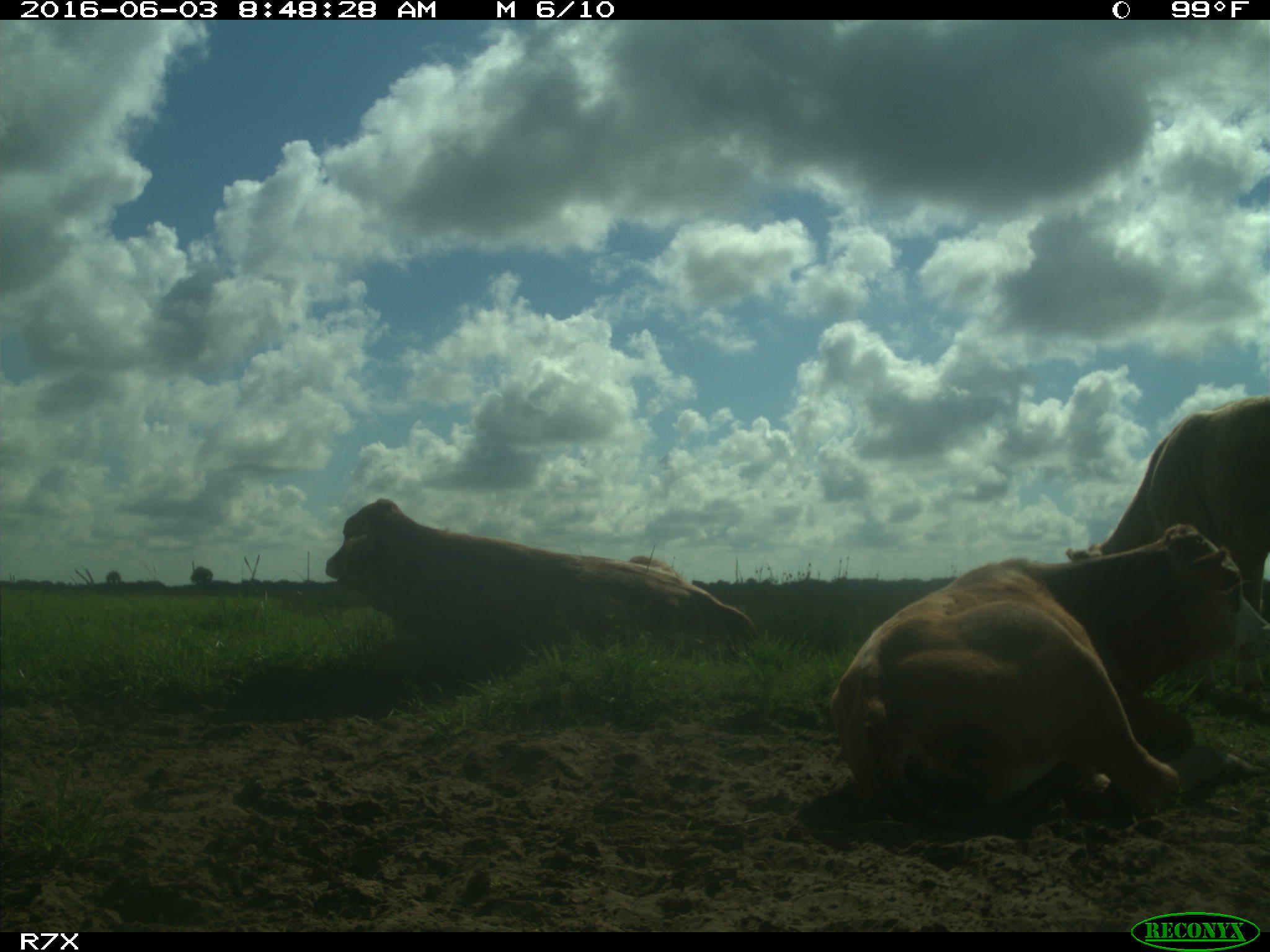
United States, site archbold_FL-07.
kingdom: Animalia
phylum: Chordata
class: Mammalia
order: Artiodactyla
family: Bovidae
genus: Bos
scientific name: Bos taurus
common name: domestic cow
Bos taurus (domestic cow).